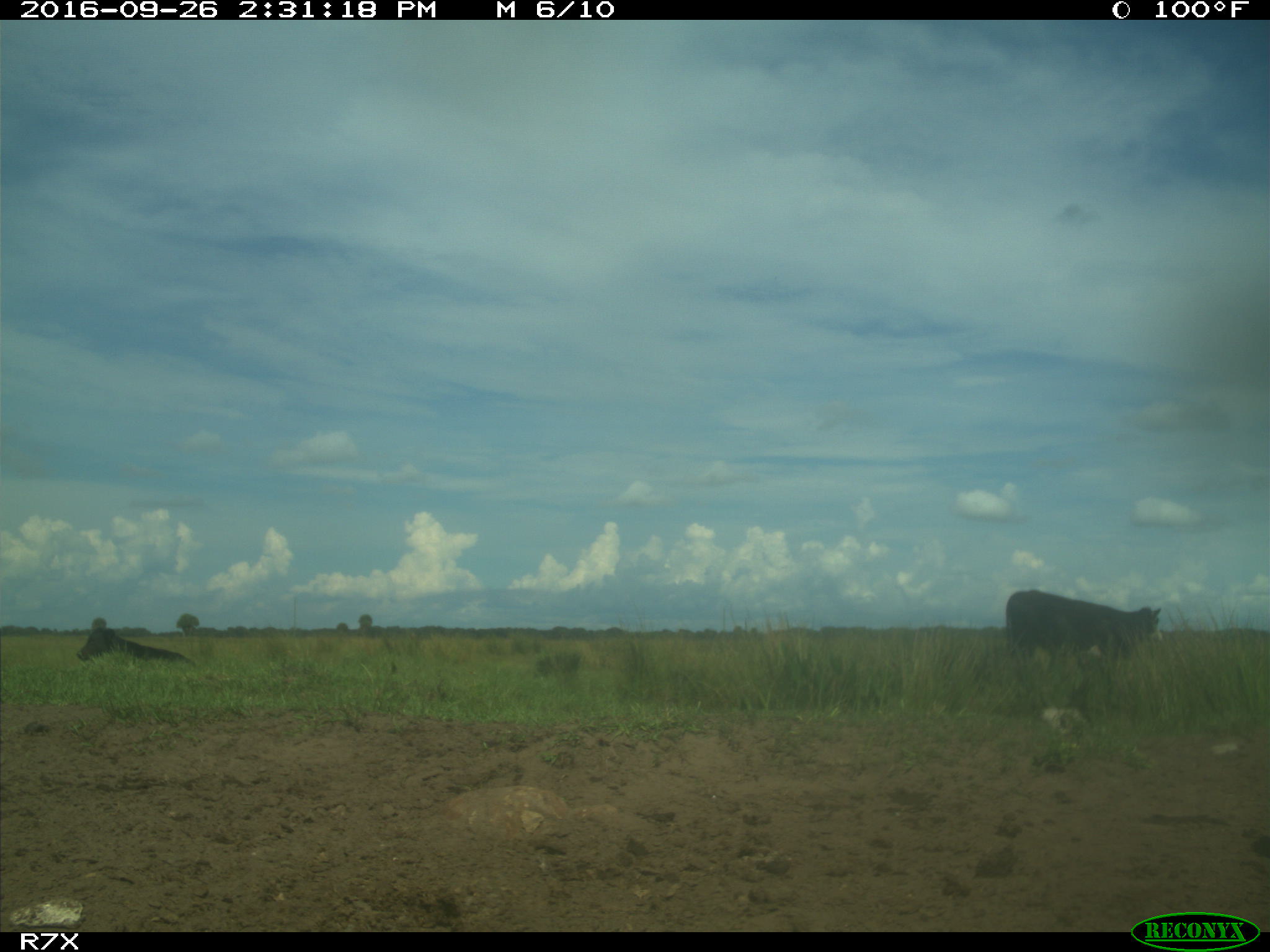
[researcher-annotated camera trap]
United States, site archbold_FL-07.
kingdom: Animalia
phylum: Chordata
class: Mammalia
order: Artiodactyla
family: Bovidae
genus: Bos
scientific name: Bos taurus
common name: domestic cow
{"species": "Bos taurus (domestic cow)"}